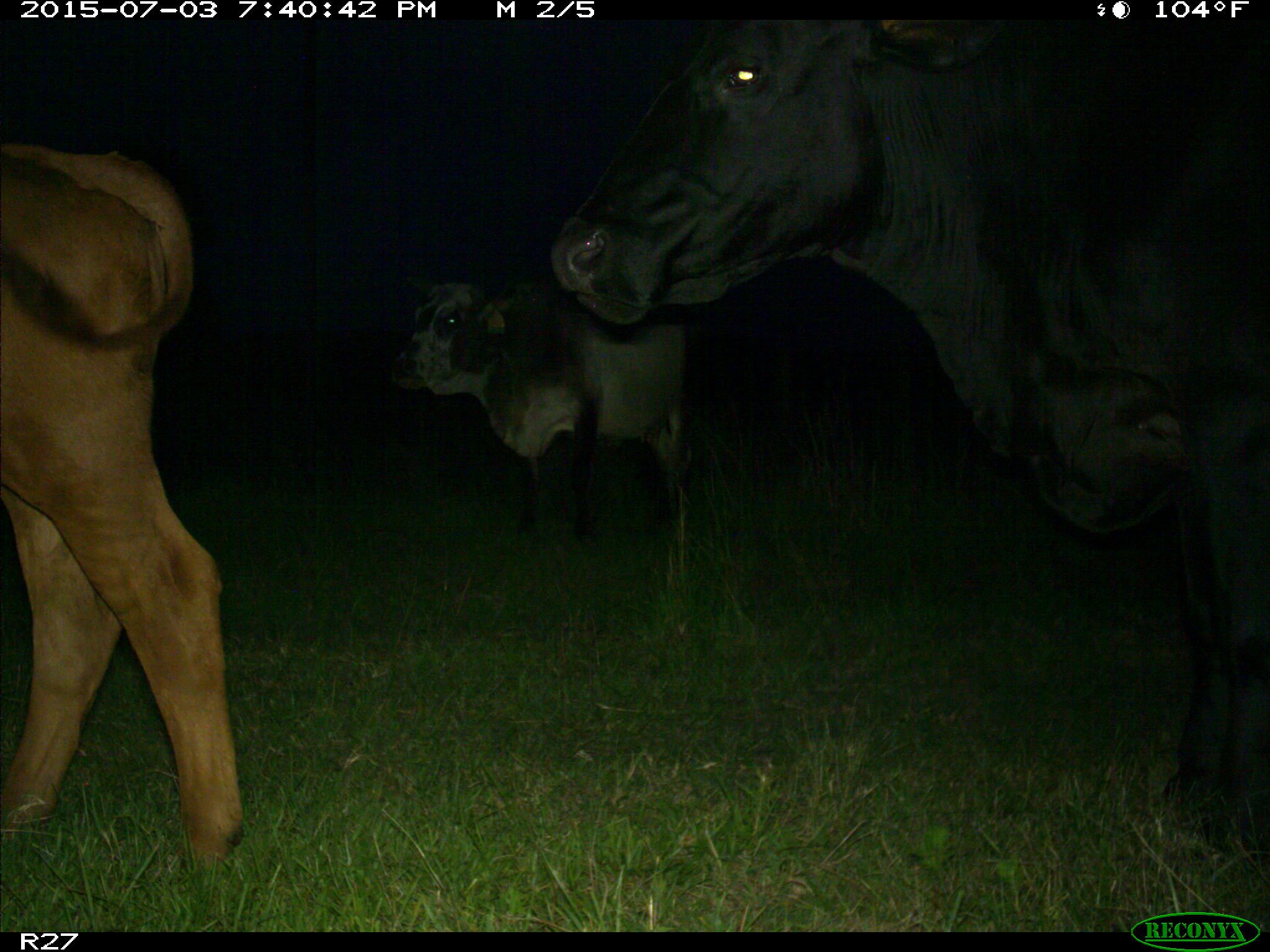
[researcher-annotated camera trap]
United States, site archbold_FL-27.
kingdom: Animalia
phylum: Chordata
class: Mammalia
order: Artiodactyla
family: Bovidae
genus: Bos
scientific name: Bos taurus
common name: domestic cow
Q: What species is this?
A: Bos taurus (domestic cow).